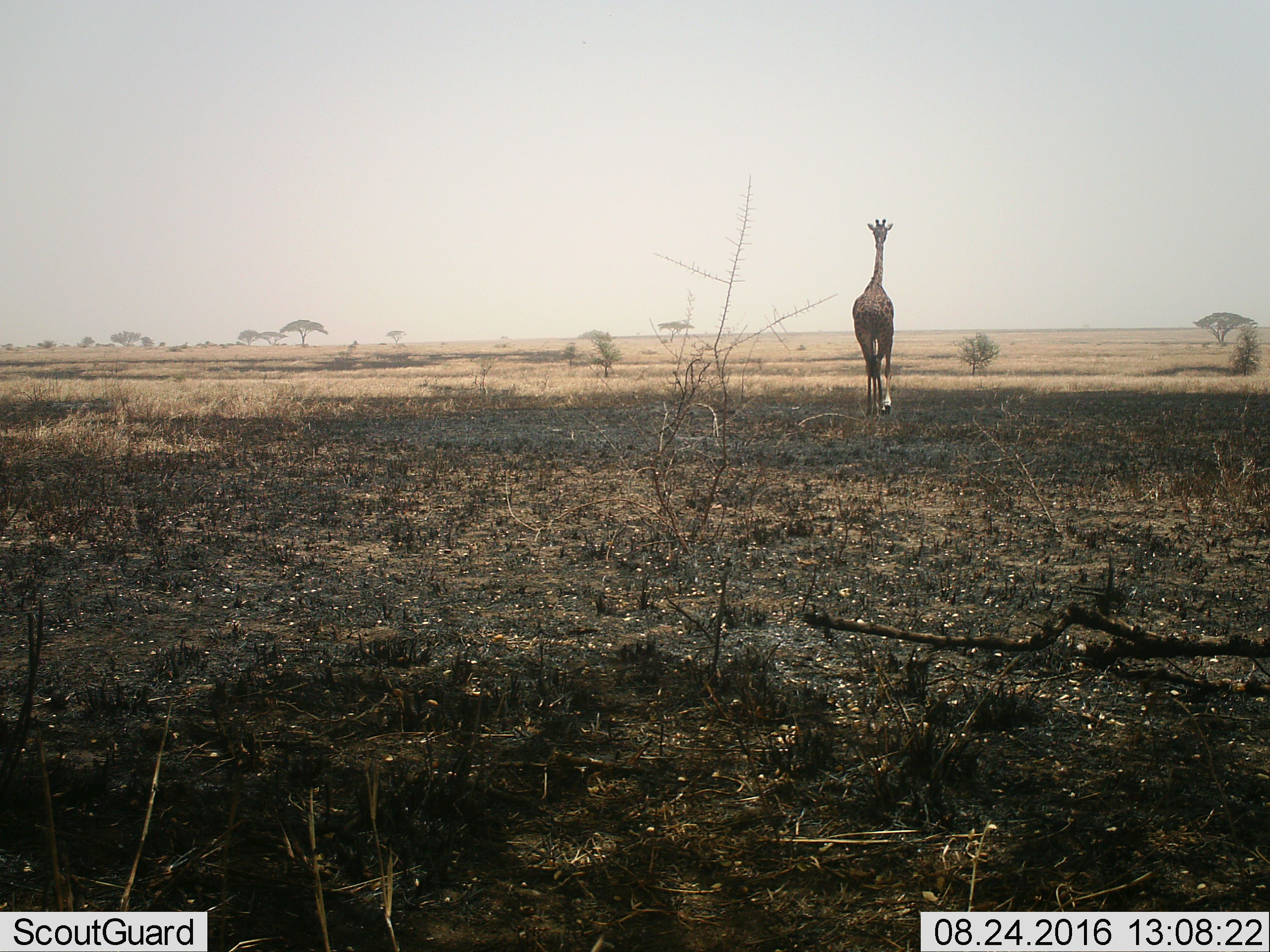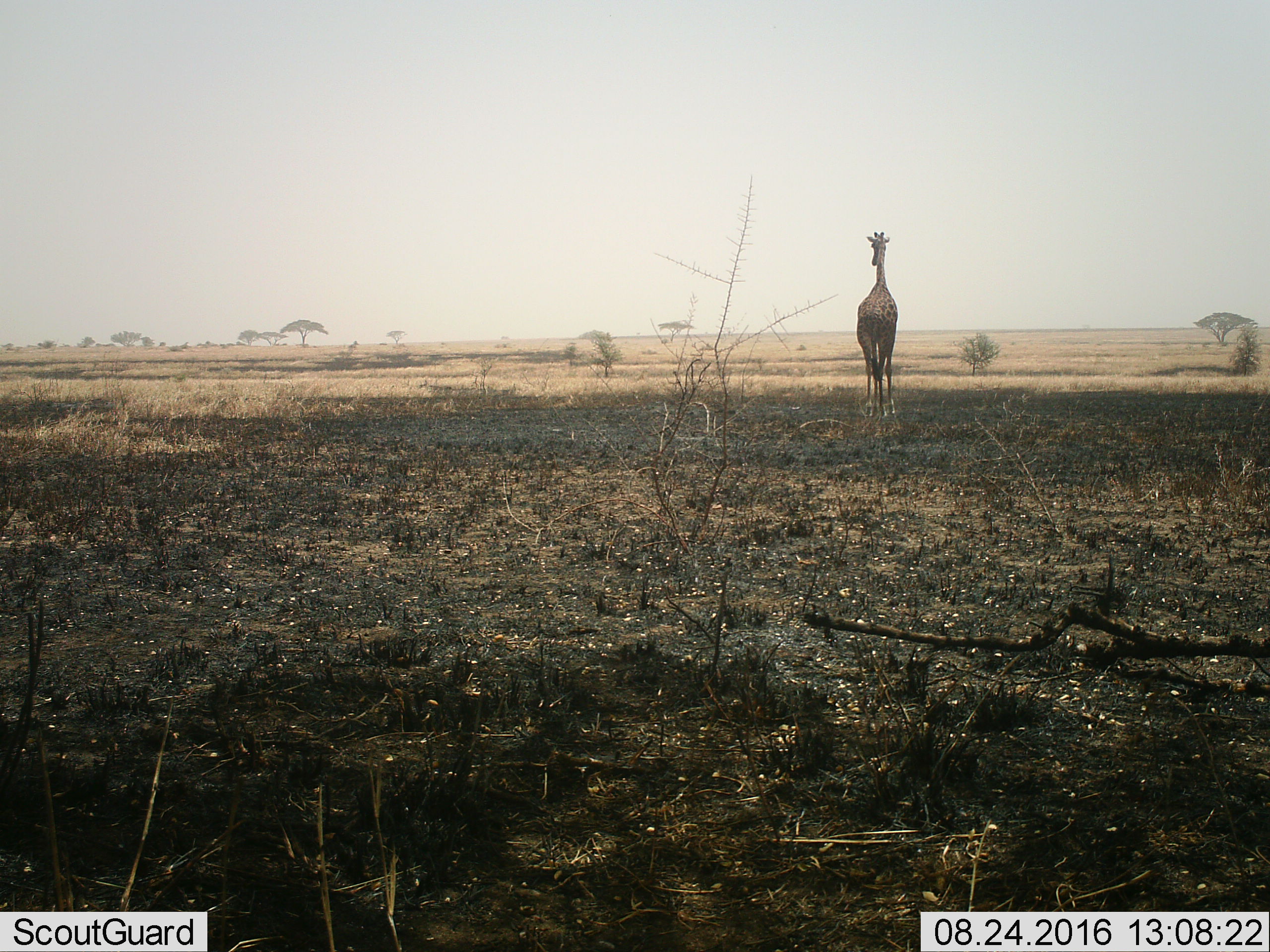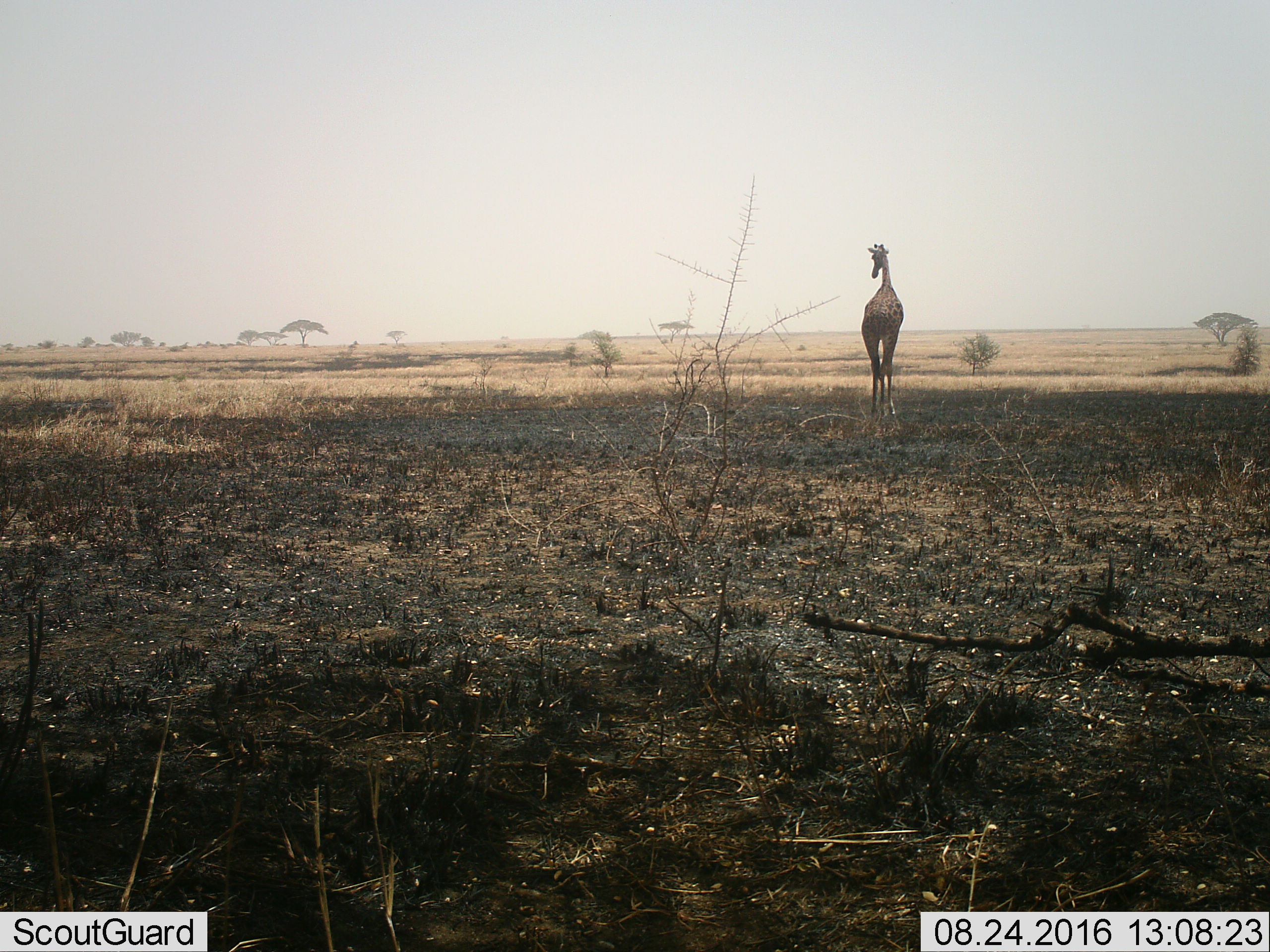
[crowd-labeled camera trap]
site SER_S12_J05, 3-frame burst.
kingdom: Animalia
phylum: Chordata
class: Mammalia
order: Artiodactyla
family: Giraffidae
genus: Giraffa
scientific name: Giraffa camelopardalis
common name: giraffe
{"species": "giraffe (Giraffa camelopardalis)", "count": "1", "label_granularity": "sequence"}